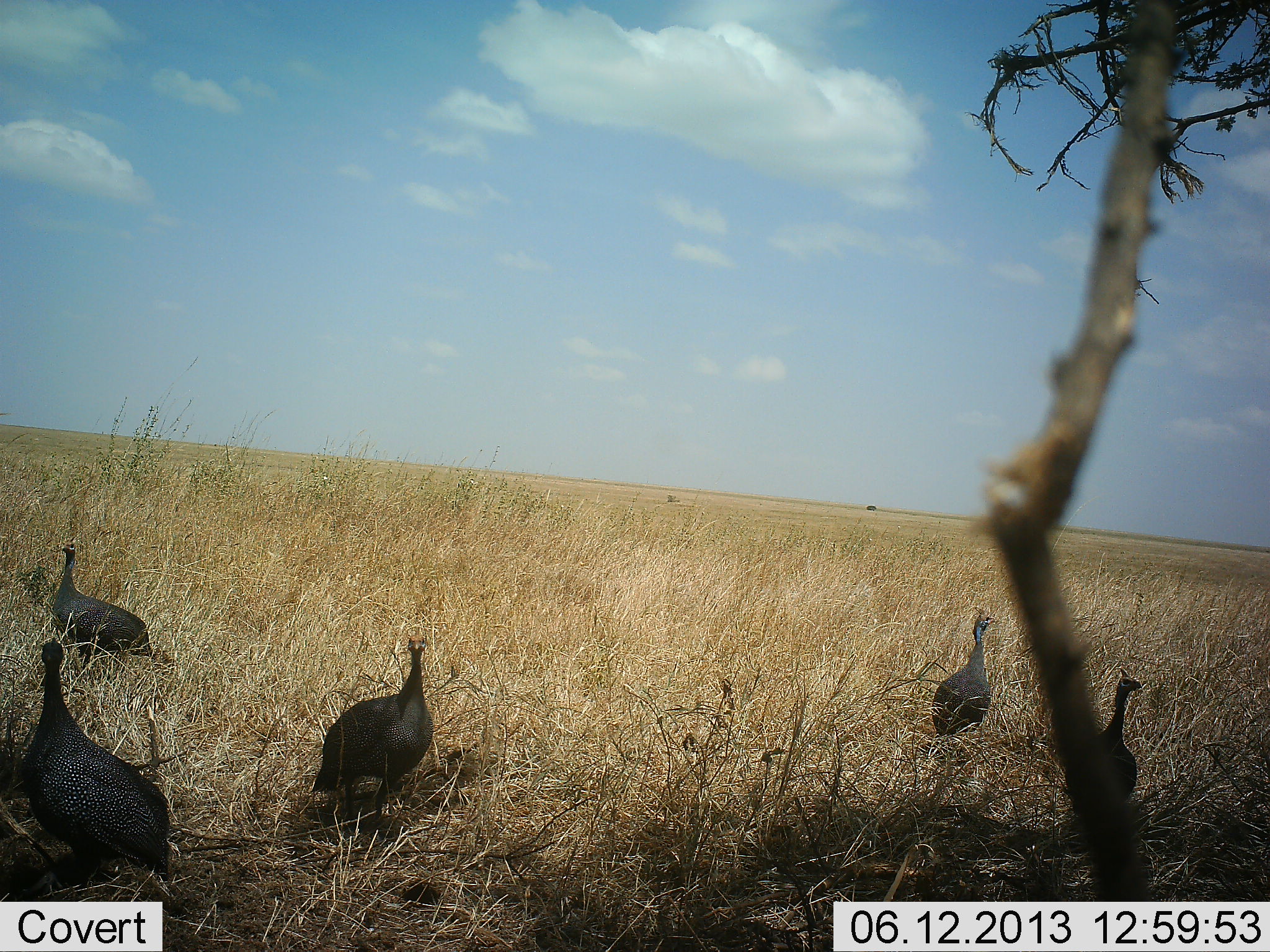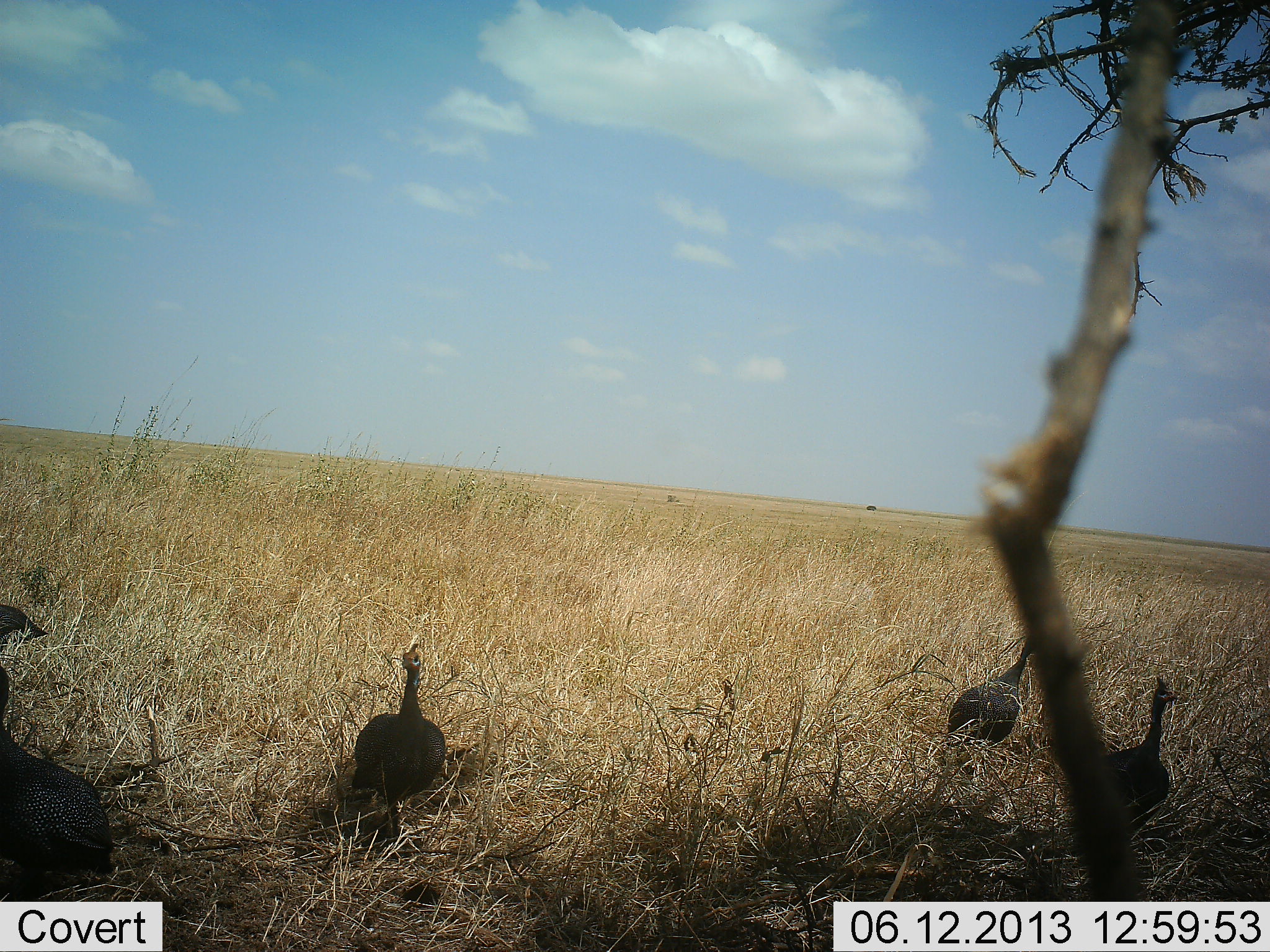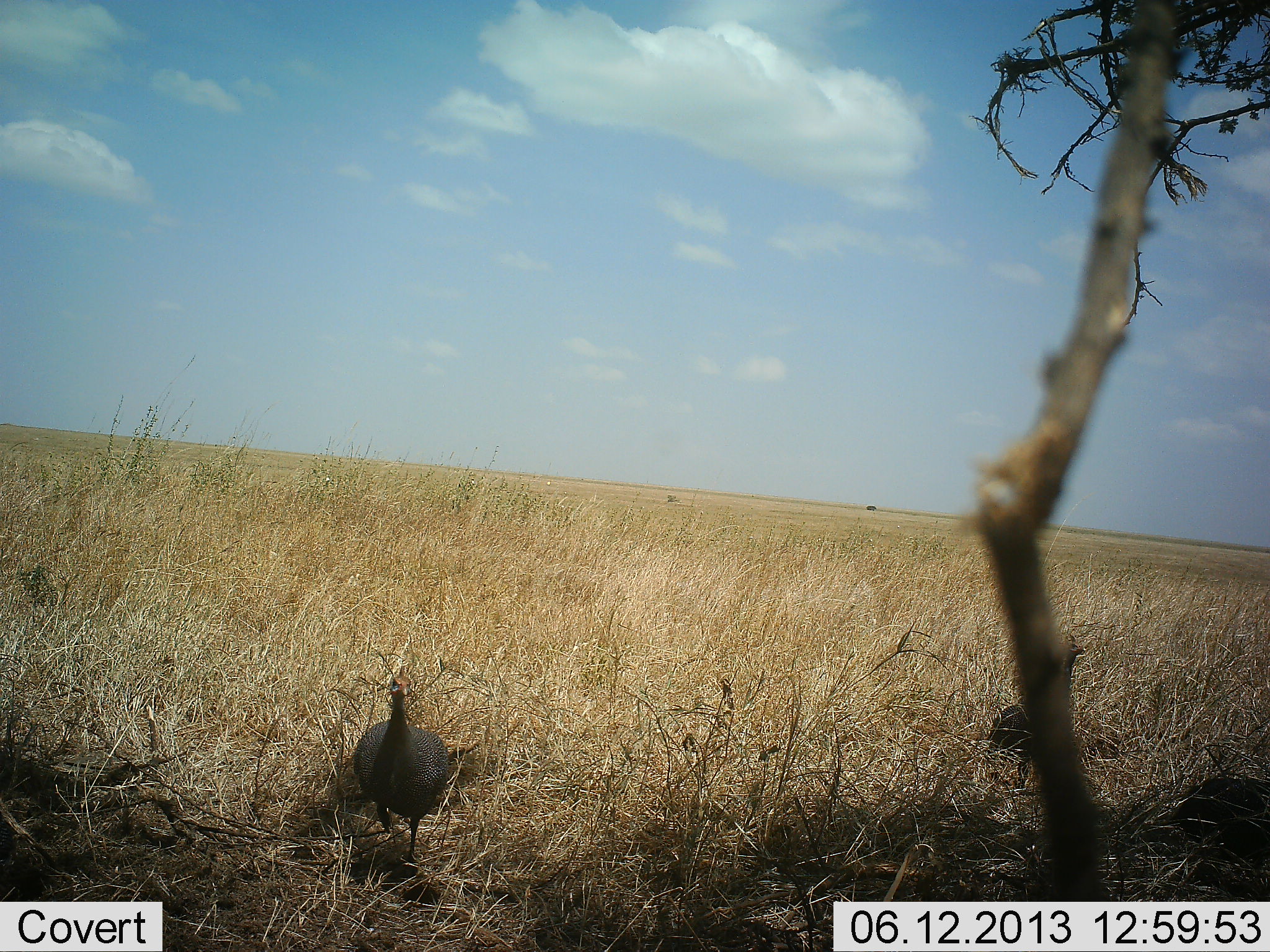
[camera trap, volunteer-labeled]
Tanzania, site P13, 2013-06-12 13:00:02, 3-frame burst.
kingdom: Animalia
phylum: Chordata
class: Aves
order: Galliformes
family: Numididae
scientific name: Numididae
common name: guinea fowl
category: guineafowl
Guineafowl (guinea fowl) (Numididae), count 5. Behavior (volunteer vote fractions): standing 17%, resting 3%, moving 87%, interacting 3%. Young present (vote fraction): 0%. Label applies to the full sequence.